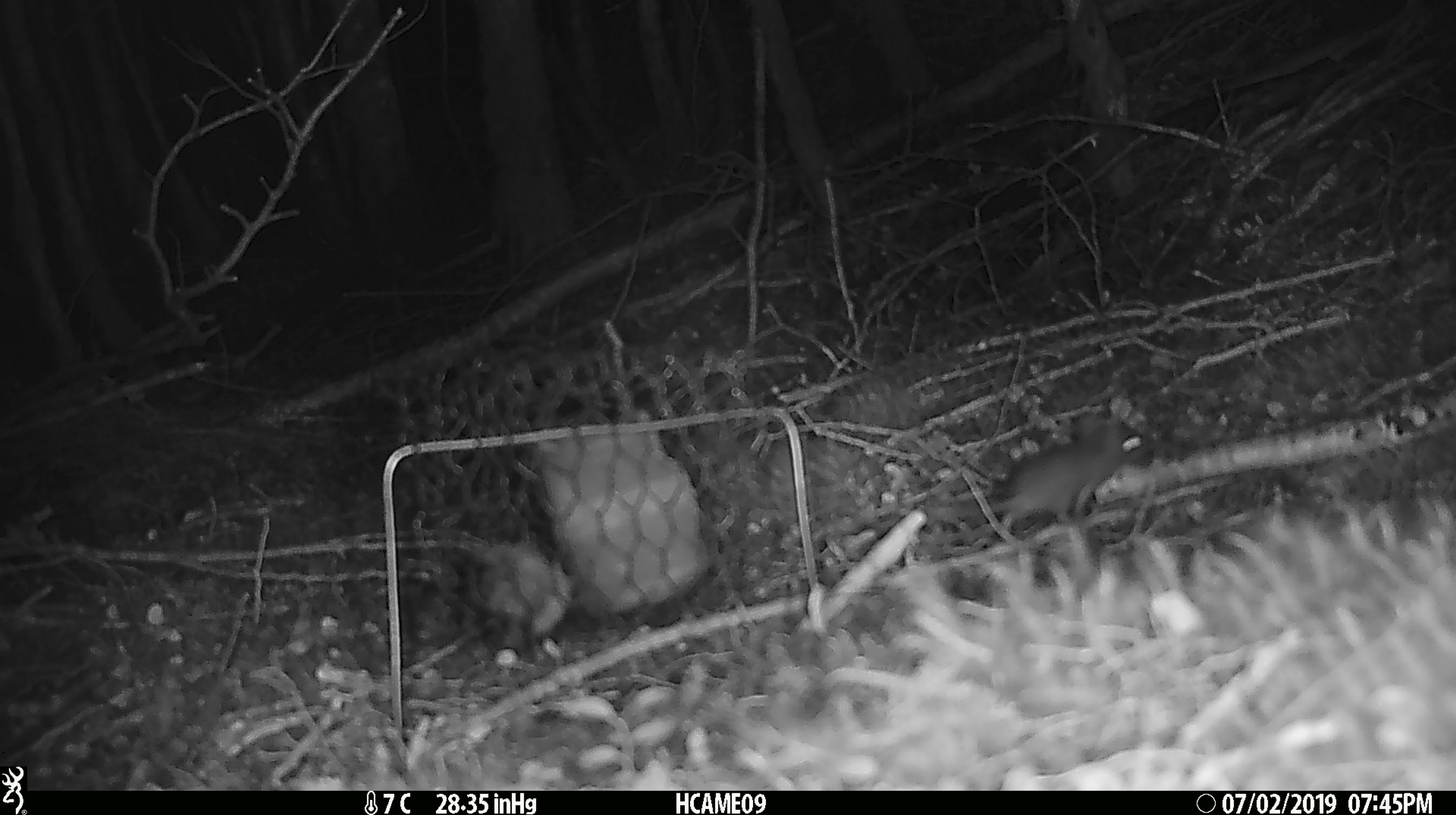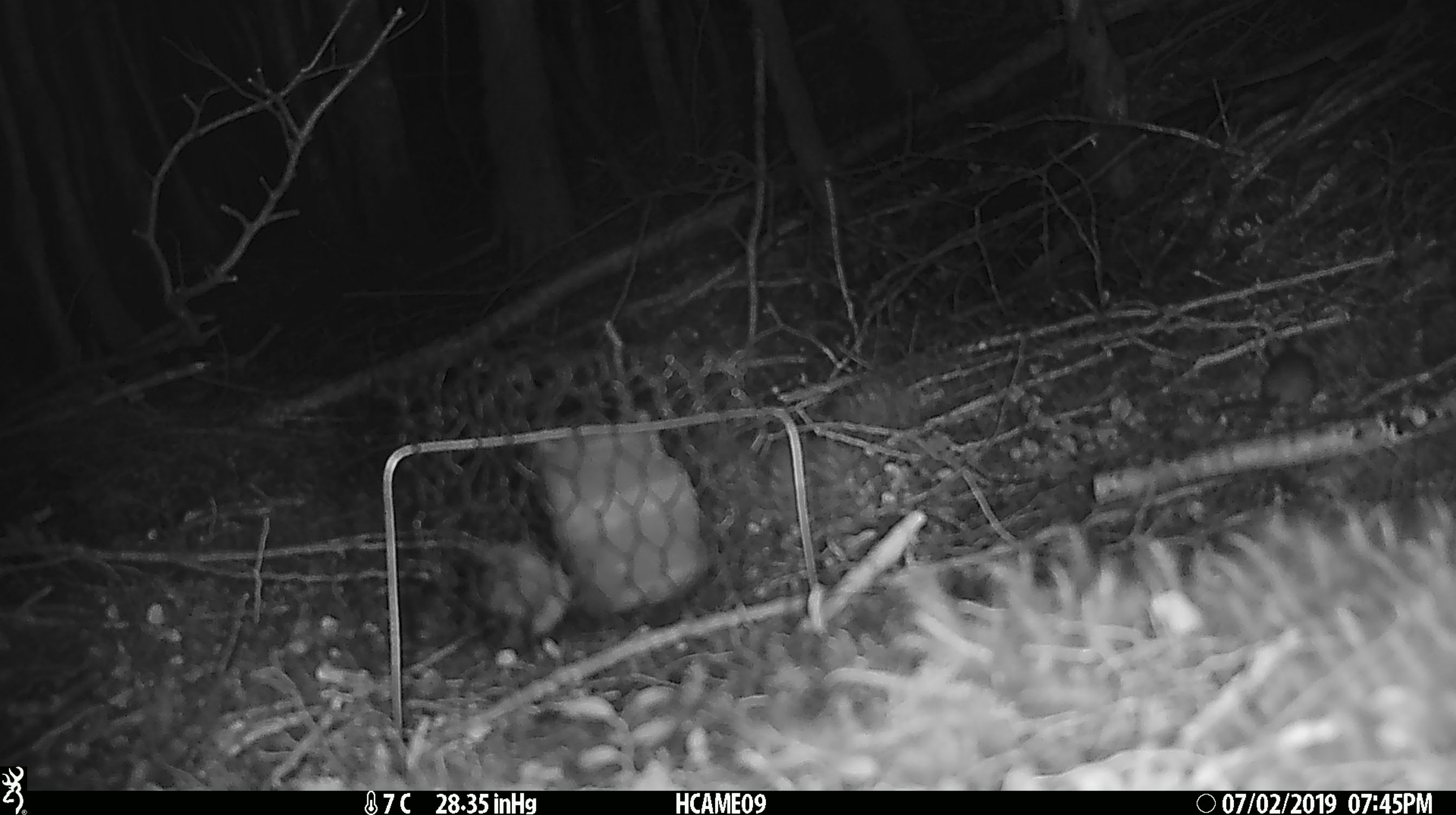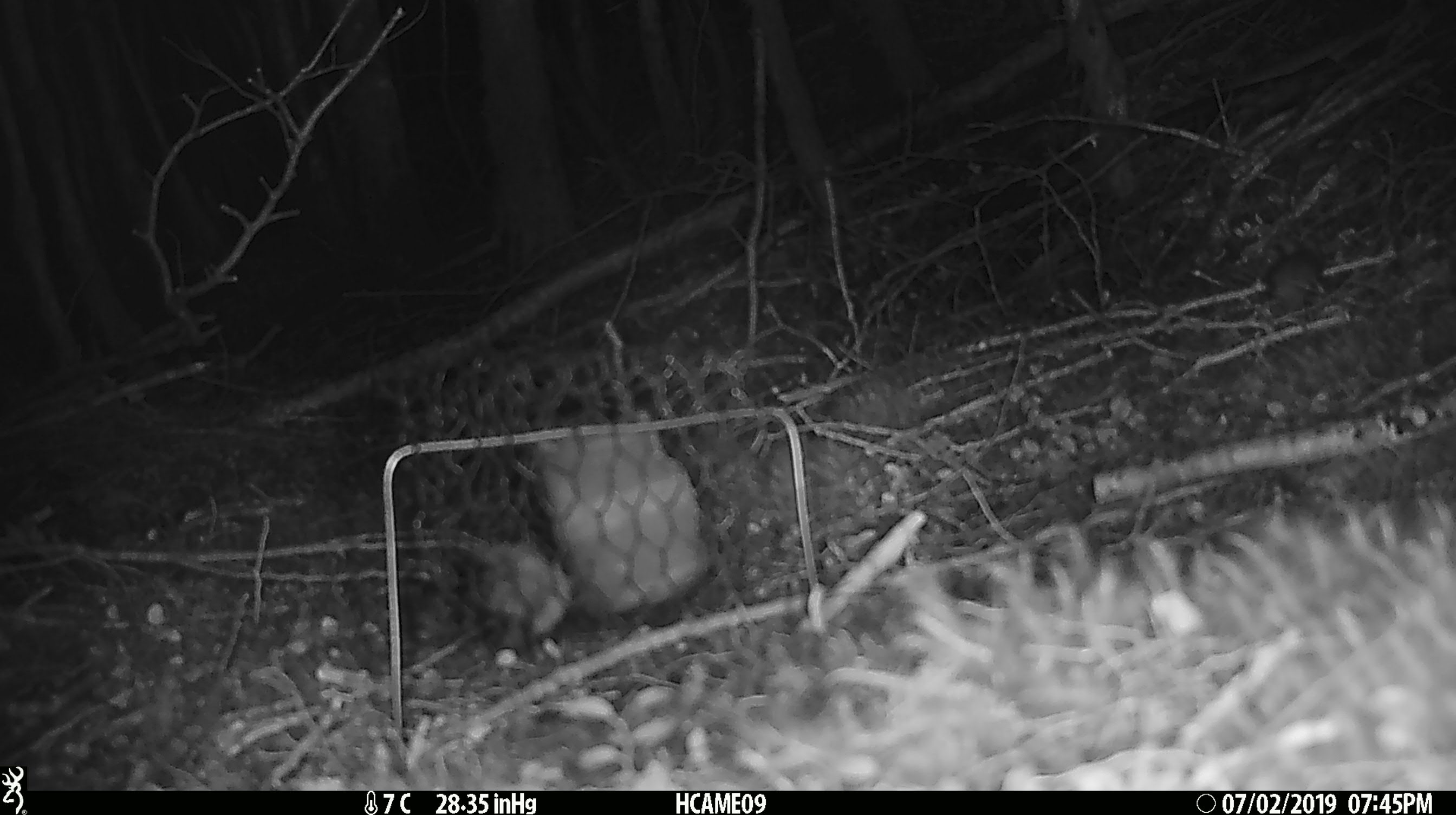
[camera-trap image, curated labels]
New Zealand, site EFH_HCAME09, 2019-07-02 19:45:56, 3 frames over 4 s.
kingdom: Animalia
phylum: Chordata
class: Mammalia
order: Rodentia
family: Muridae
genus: Mus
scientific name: Mus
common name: mouse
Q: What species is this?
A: Mouse (Mus).